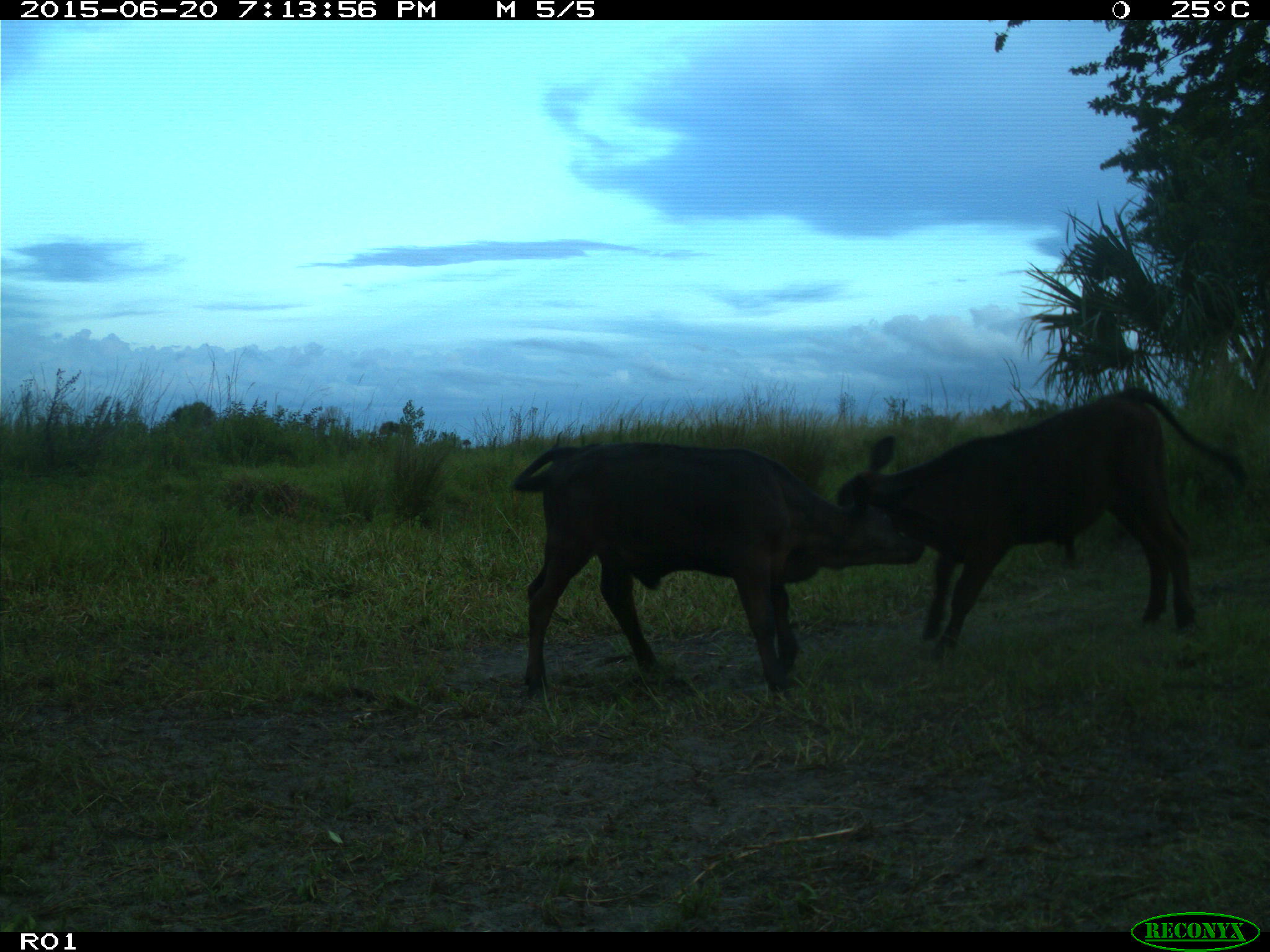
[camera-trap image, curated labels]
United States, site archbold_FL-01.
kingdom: Animalia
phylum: Chordata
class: Mammalia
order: Artiodactyla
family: Bovidae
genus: Bos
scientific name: Bos taurus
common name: domestic cow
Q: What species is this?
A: Bos taurus (domestic cow).